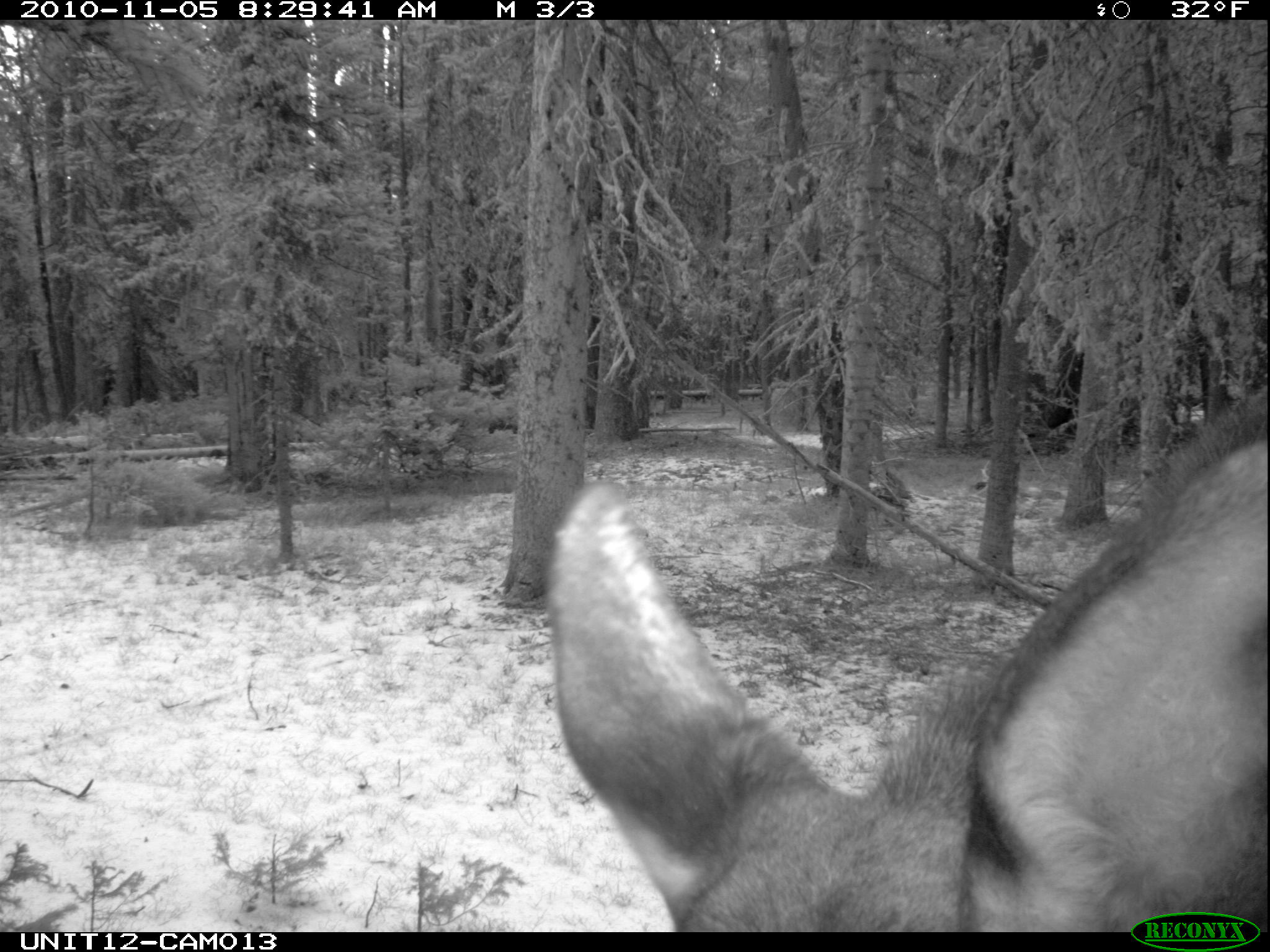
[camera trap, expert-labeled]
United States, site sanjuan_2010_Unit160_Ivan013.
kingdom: Animalia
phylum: Chordata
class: Mammalia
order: Artiodactyla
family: Cervidae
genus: Alces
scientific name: Alces alces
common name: moose